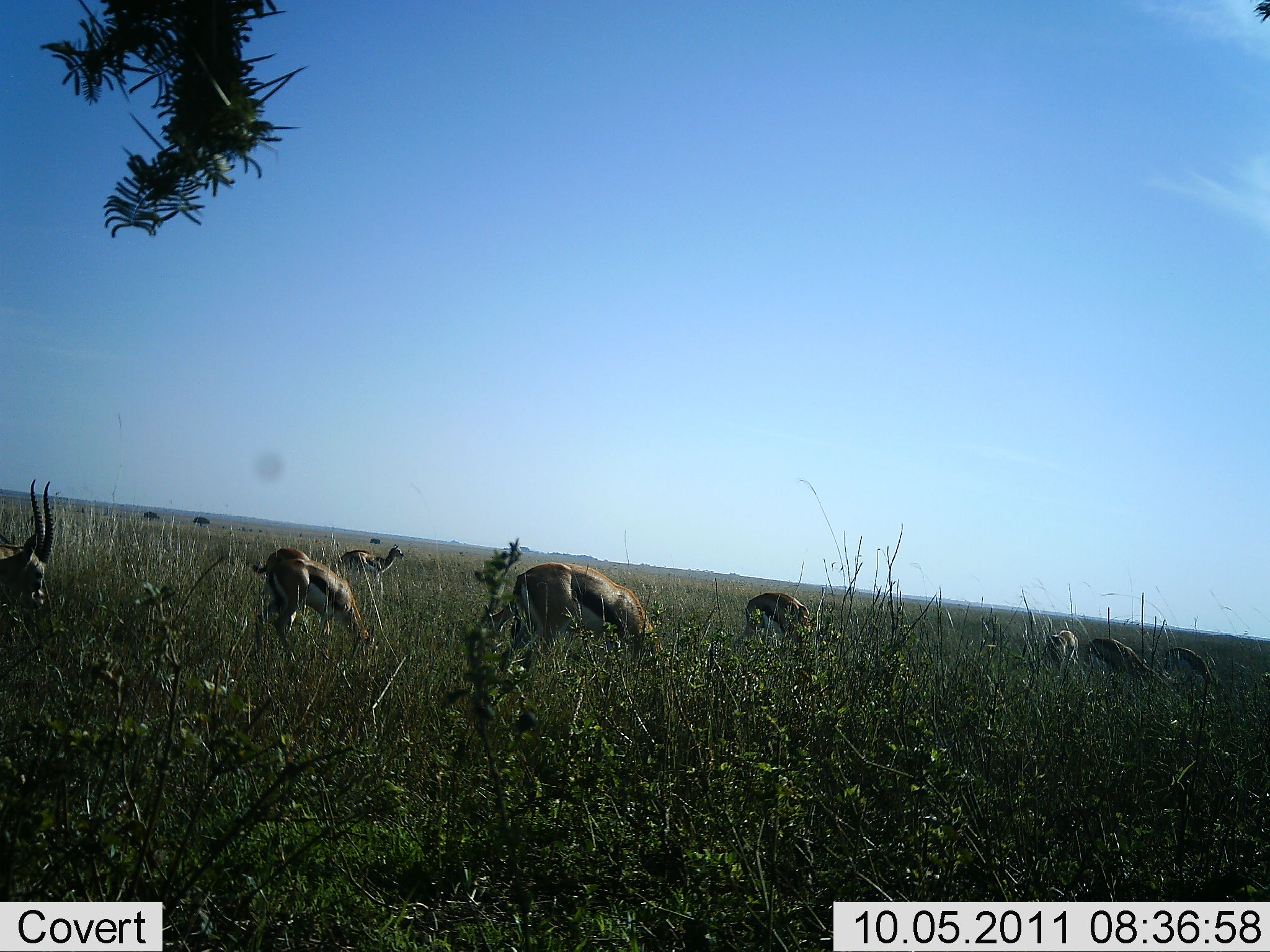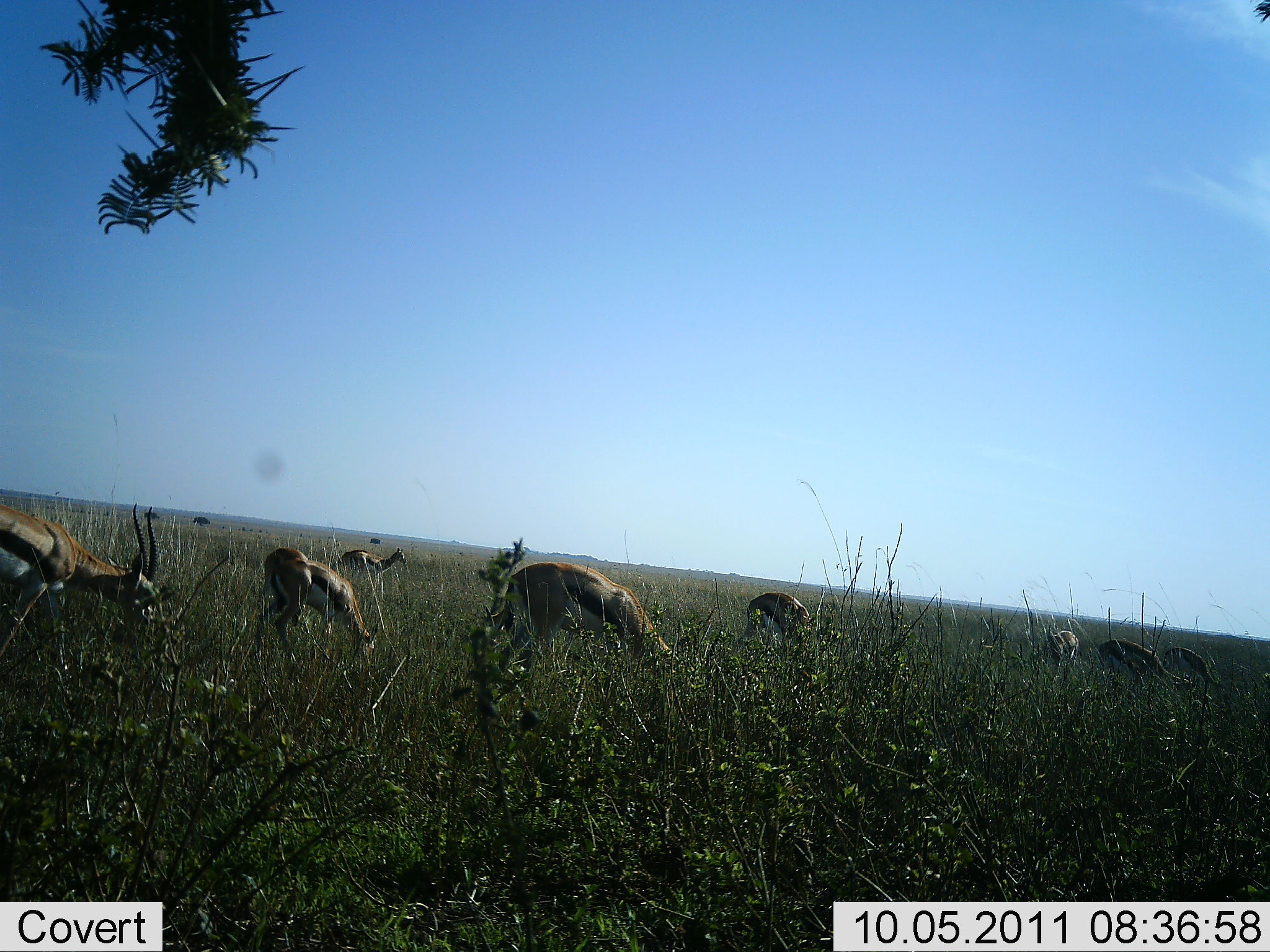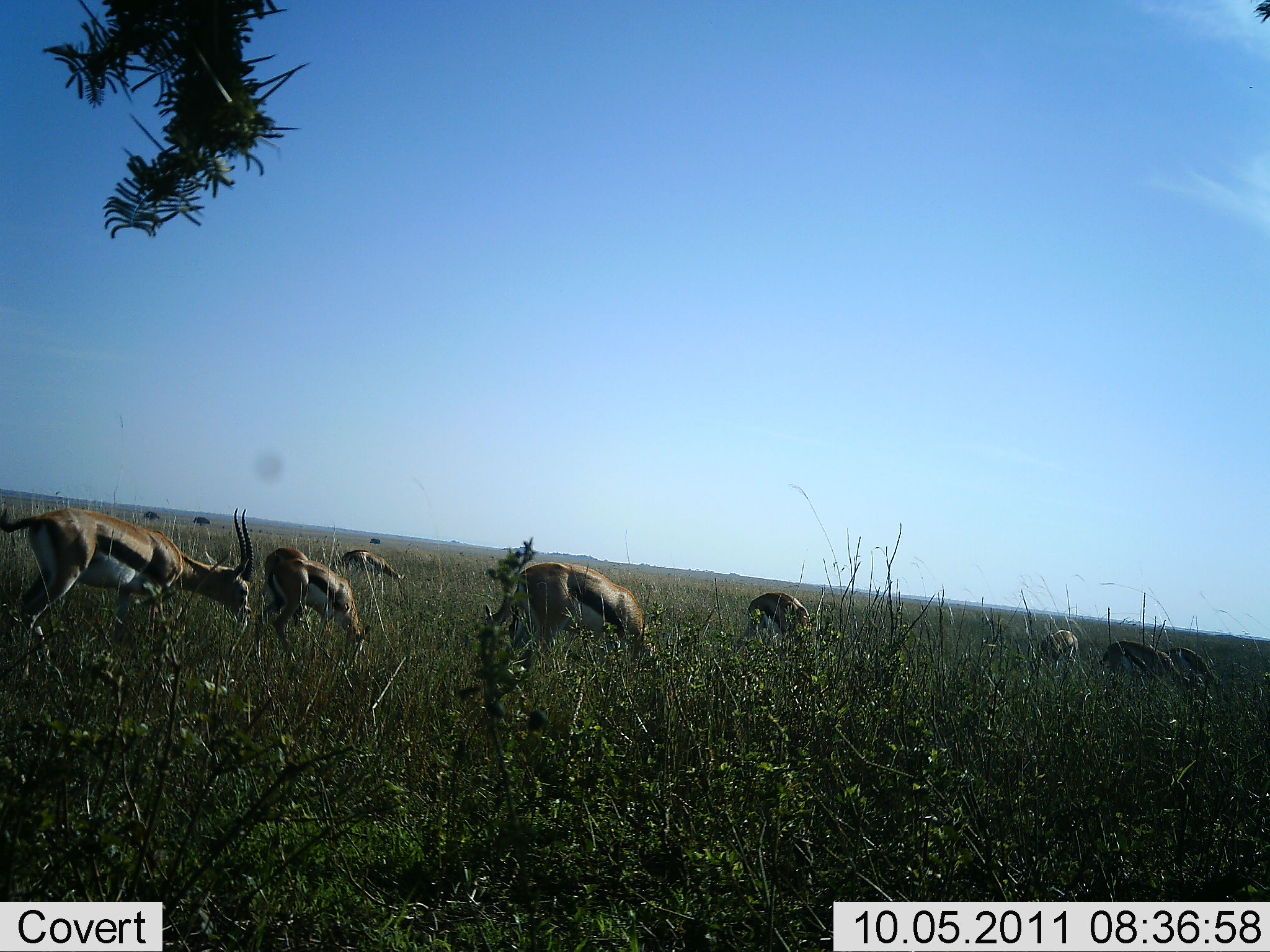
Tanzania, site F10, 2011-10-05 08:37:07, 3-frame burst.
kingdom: Animalia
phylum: Chordata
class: Mammalia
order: Artiodactyla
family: Bovidae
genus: Eudorcas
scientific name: Eudorcas thomsonii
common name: thomson's gazelle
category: gazellethomsons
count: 8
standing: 40%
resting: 0%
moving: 10%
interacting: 0%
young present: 0%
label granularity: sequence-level